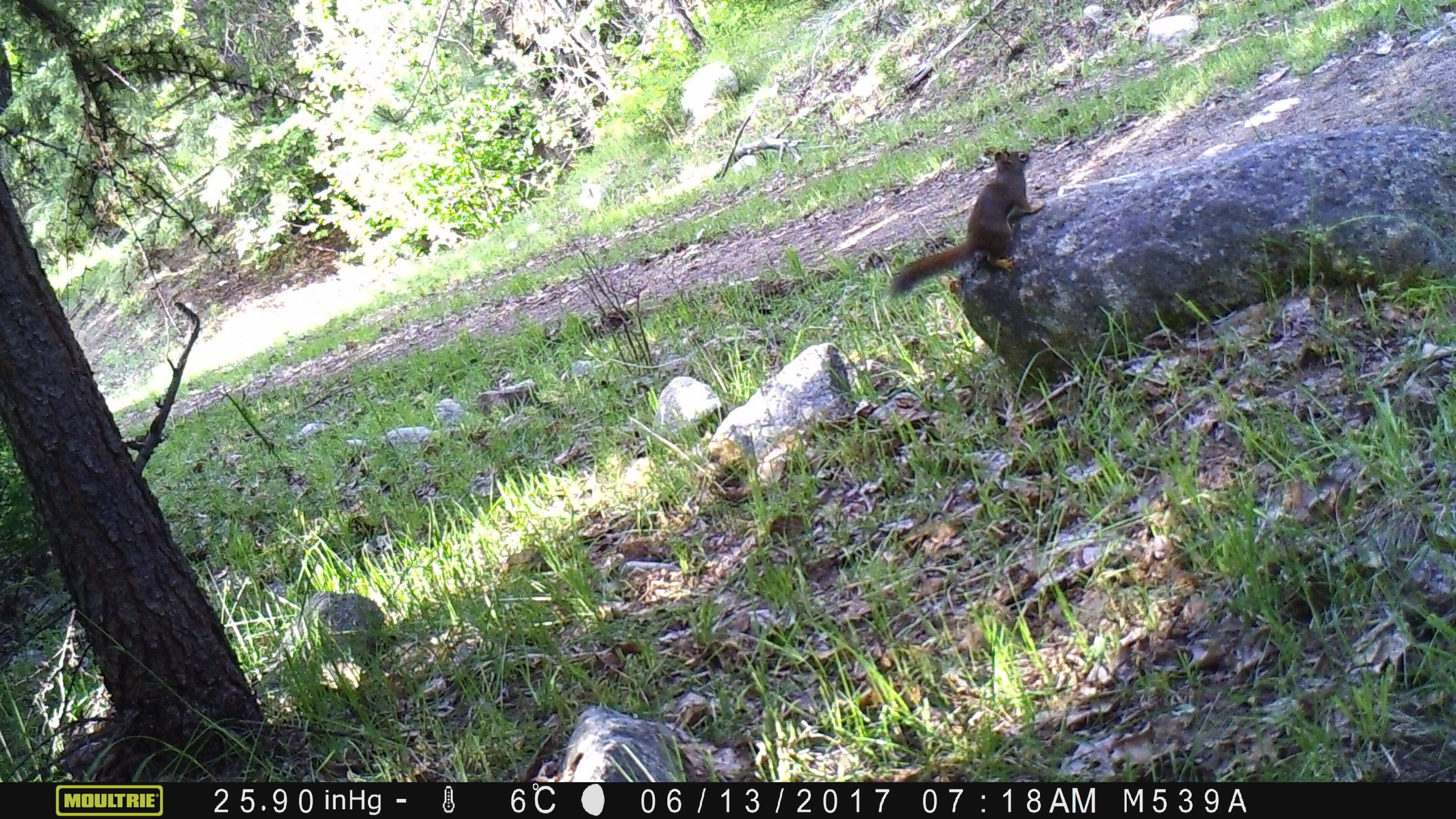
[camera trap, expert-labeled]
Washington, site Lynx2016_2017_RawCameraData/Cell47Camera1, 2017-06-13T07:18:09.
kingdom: Animalia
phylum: Chordata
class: Mammalia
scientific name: Mammalia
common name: small mammal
Small mammal (Mammalia). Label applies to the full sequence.